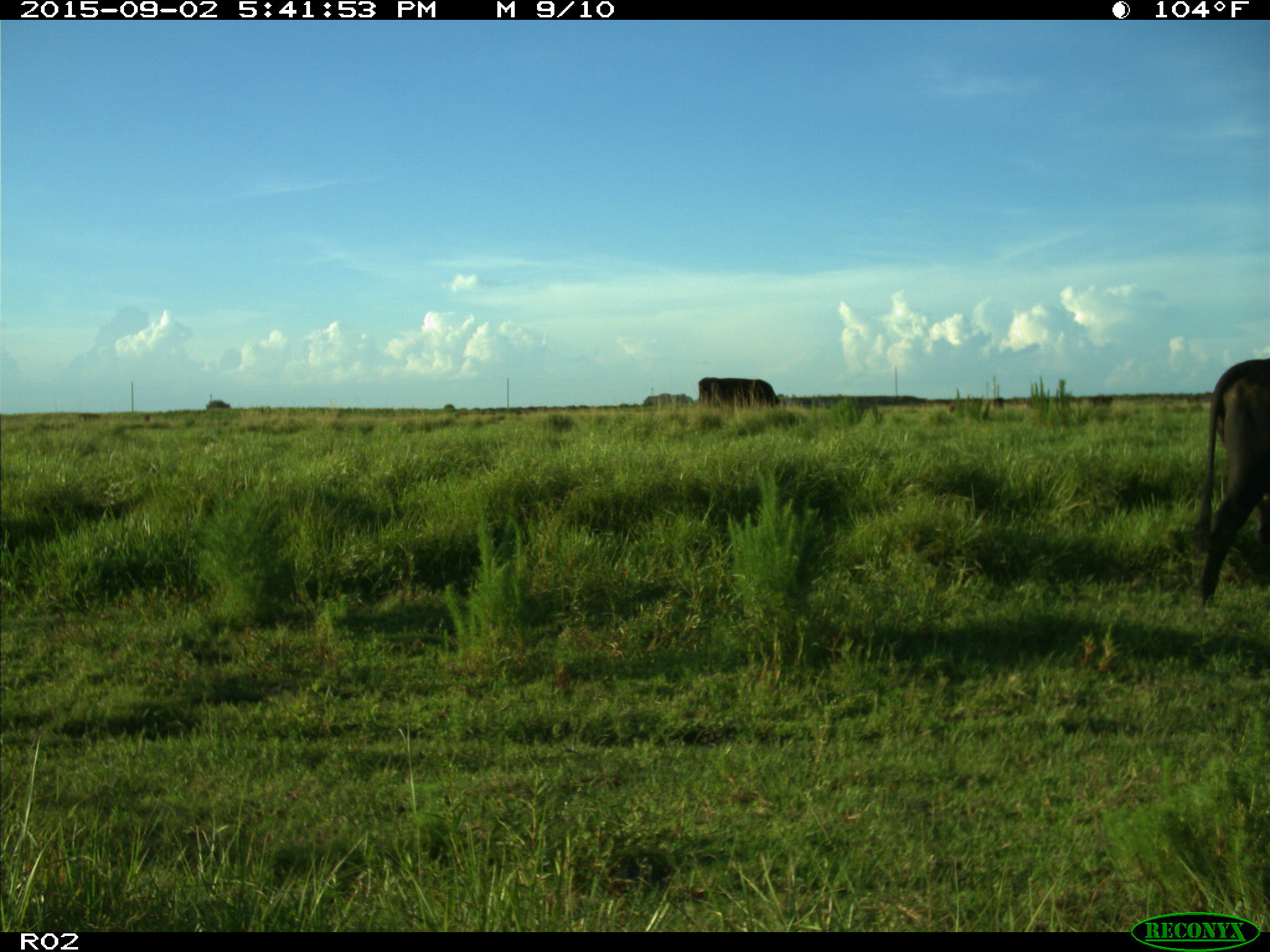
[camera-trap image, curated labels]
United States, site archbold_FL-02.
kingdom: Animalia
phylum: Chordata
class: Mammalia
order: Artiodactyla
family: Bovidae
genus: Bos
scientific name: Bos taurus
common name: domestic cow